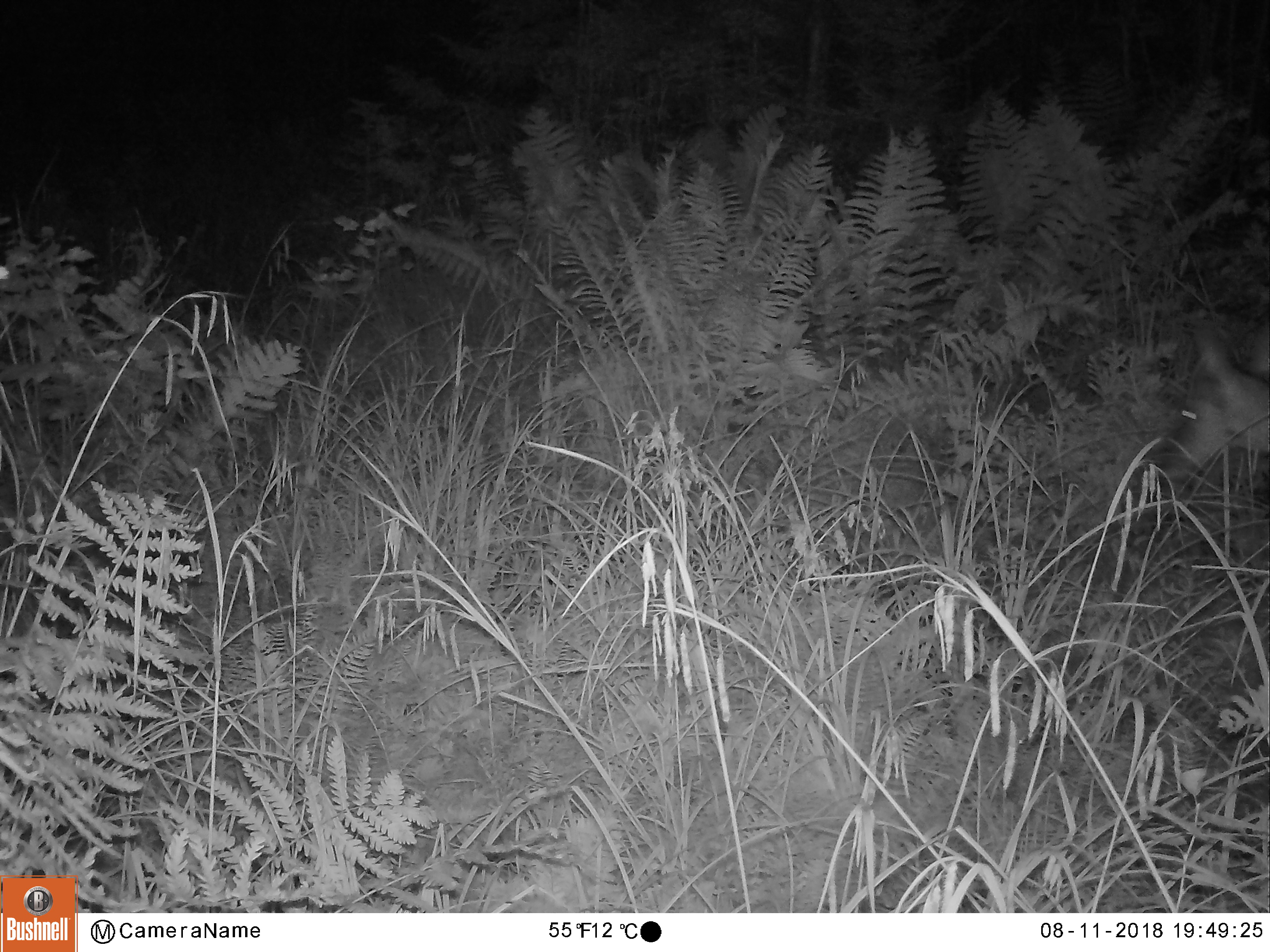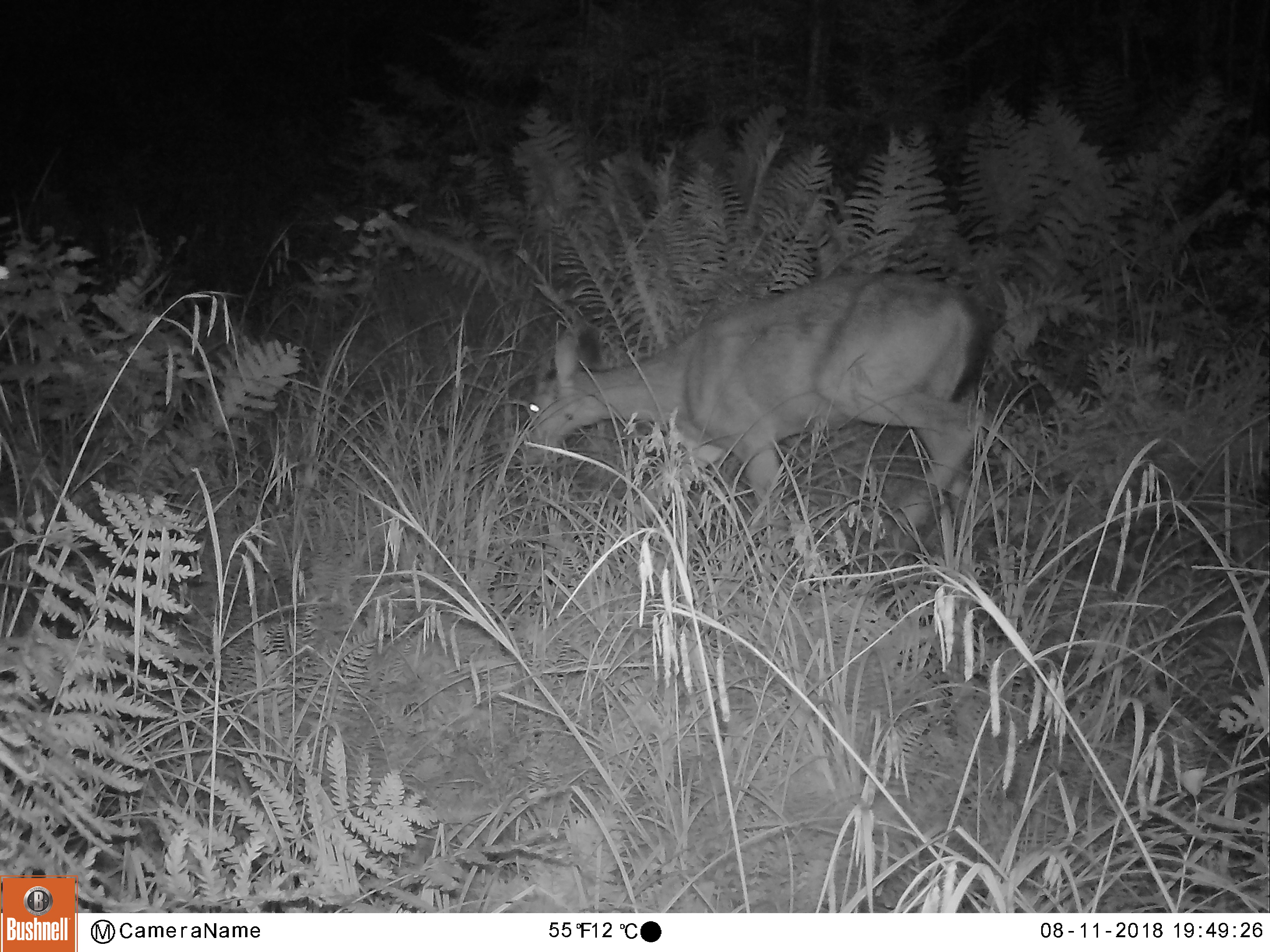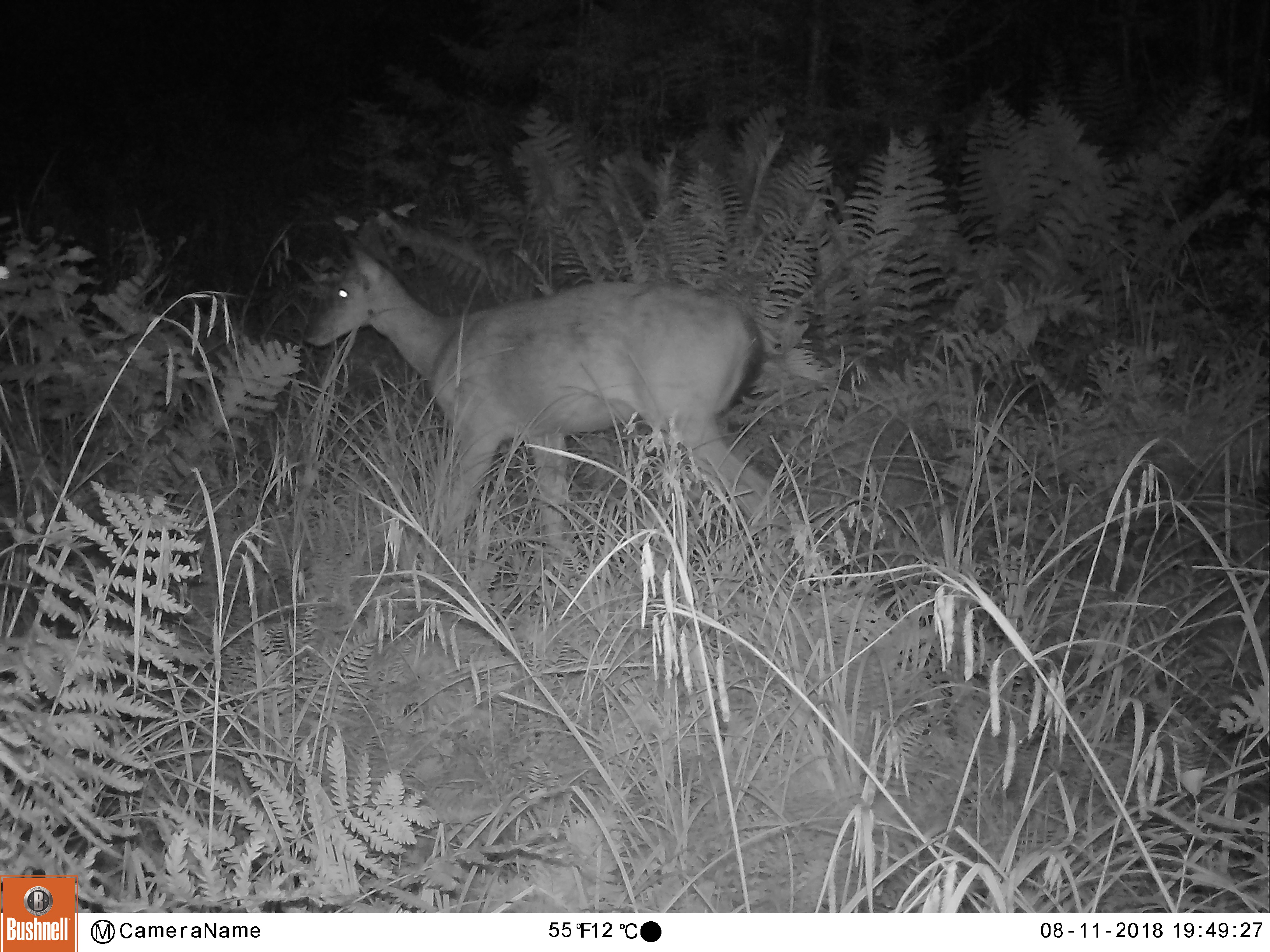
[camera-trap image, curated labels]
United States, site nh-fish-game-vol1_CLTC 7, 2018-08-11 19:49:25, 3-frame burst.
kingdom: Animalia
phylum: Chordata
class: Mammalia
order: Artiodactyla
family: Cervidae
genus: Odocoileus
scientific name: Odocoileus virginianus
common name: white-tailed deer